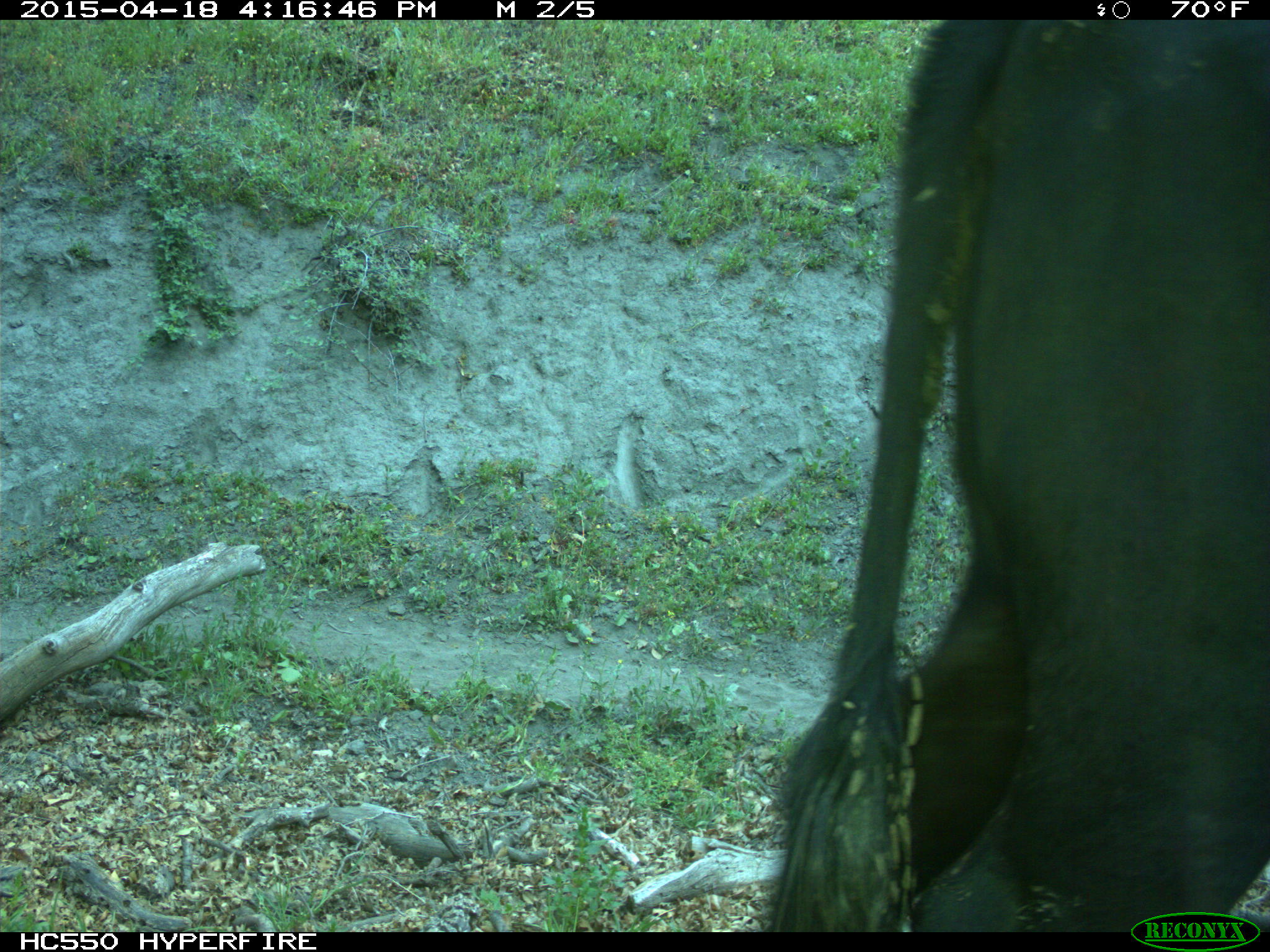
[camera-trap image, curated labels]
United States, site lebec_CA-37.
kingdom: Animalia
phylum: Chordata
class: Mammalia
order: Artiodactyla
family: Bovidae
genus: Bos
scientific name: Bos taurus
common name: domestic cow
Bos taurus (domestic cow).